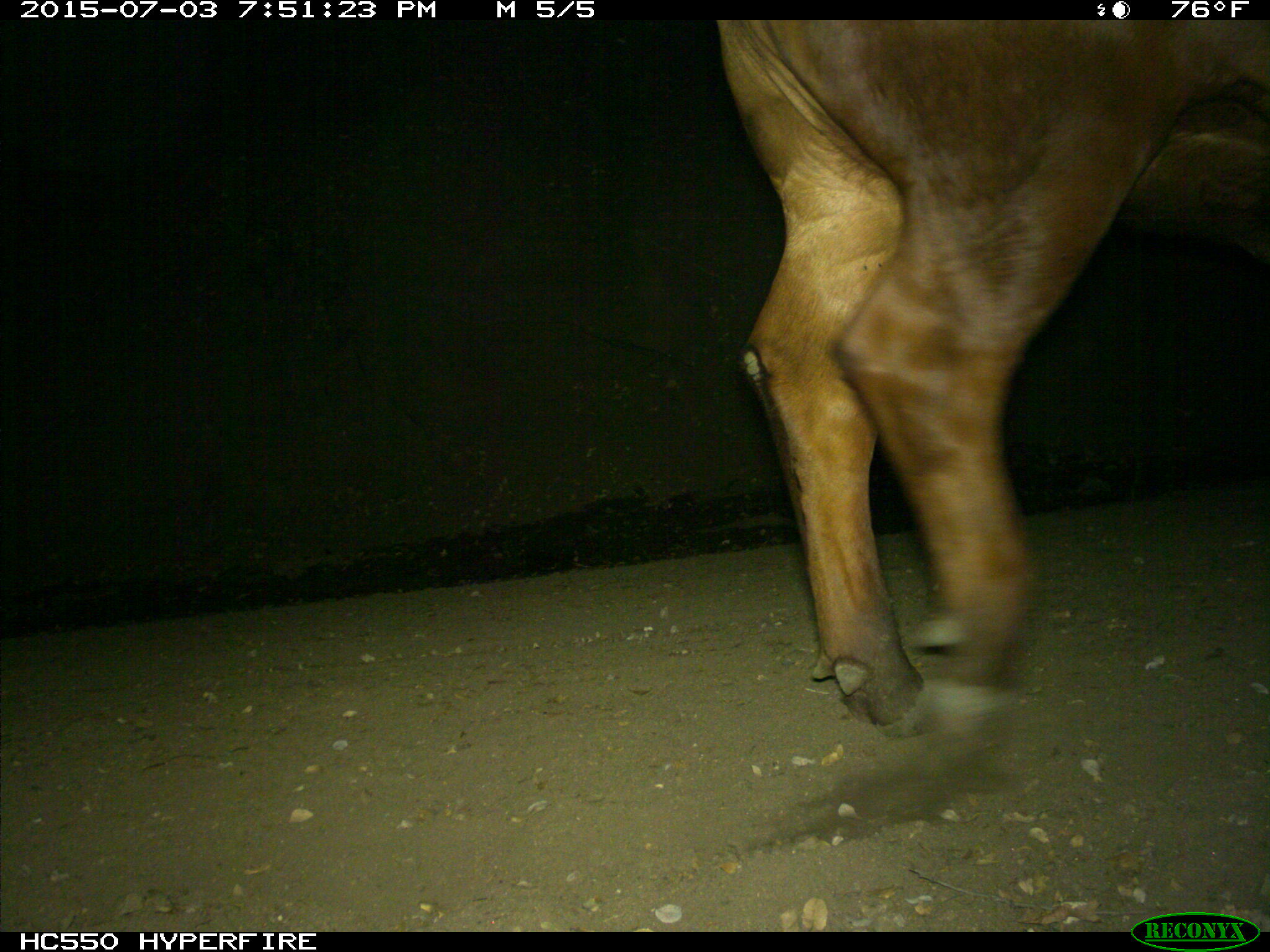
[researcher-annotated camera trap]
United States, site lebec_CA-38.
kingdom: Animalia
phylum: Chordata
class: Mammalia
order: Artiodactyla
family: Bovidae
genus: Bos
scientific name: Bos taurus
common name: domestic cow